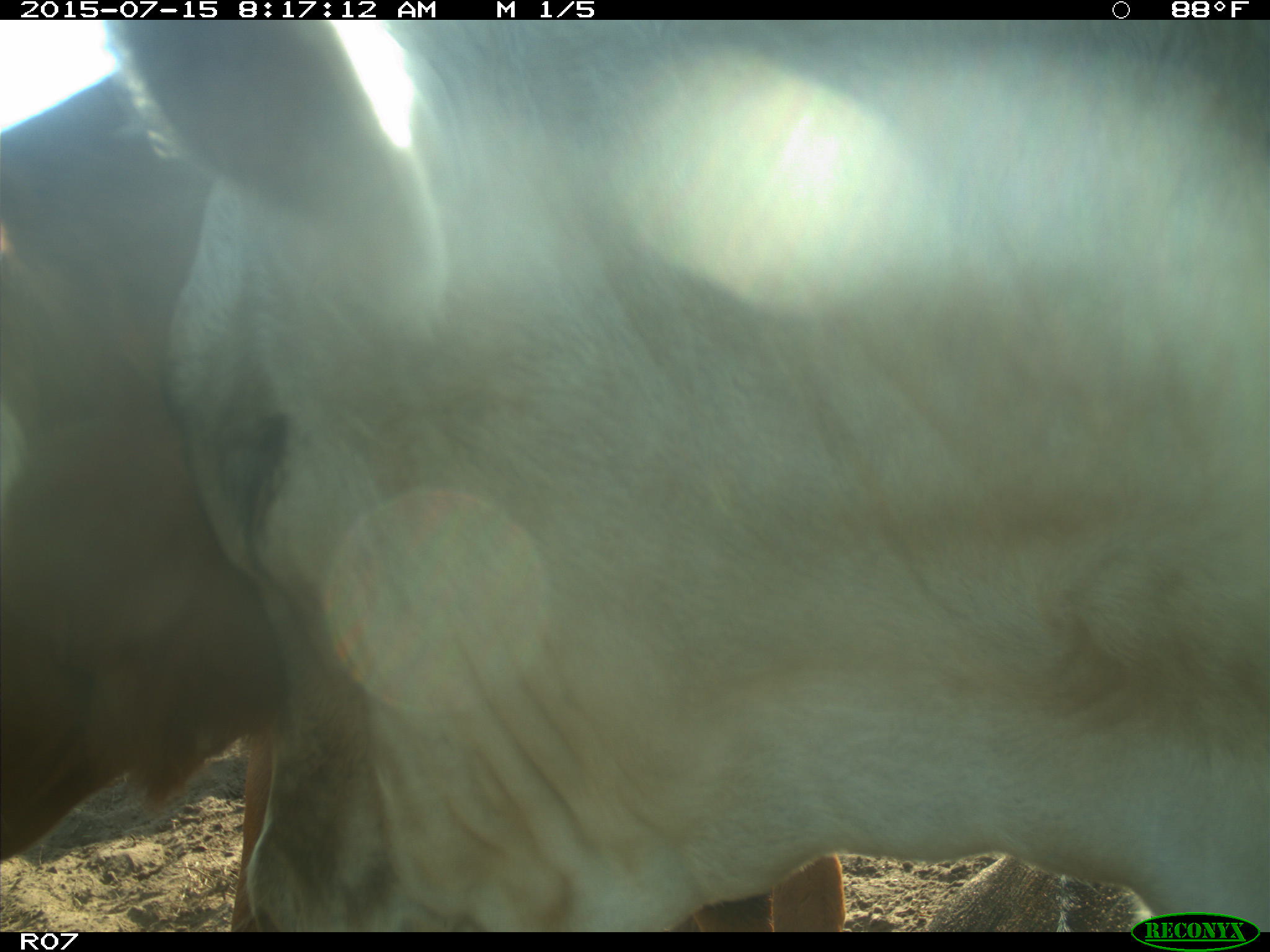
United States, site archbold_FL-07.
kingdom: Animalia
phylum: Chordata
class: Mammalia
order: Artiodactyla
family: Bovidae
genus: Bos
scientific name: Bos taurus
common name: domestic cow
Bos taurus (domestic cow).